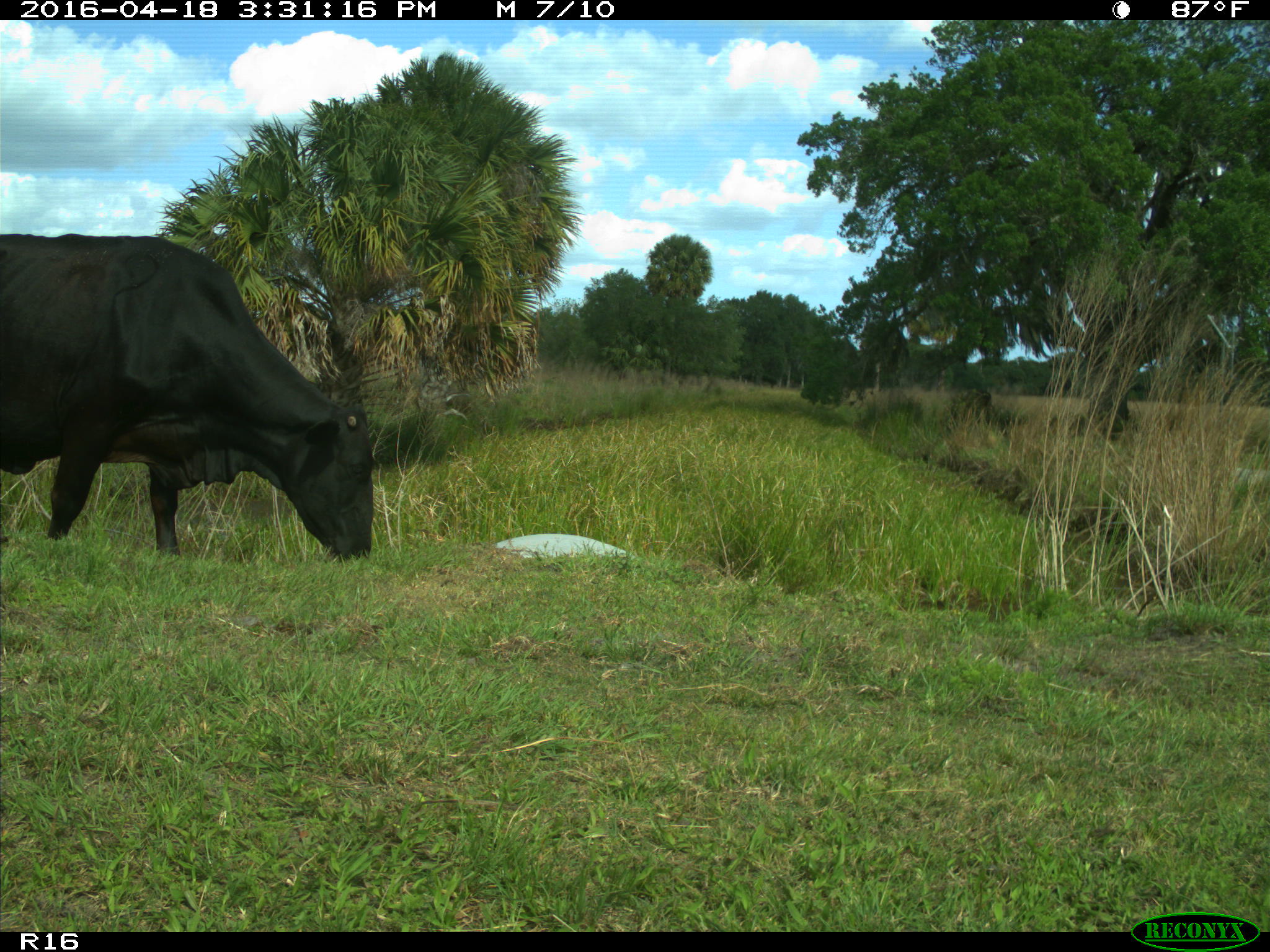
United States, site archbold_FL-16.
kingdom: Animalia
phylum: Chordata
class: Mammalia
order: Artiodactyla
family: Bovidae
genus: Bos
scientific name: Bos taurus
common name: domestic cow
Bos taurus (domestic cow).